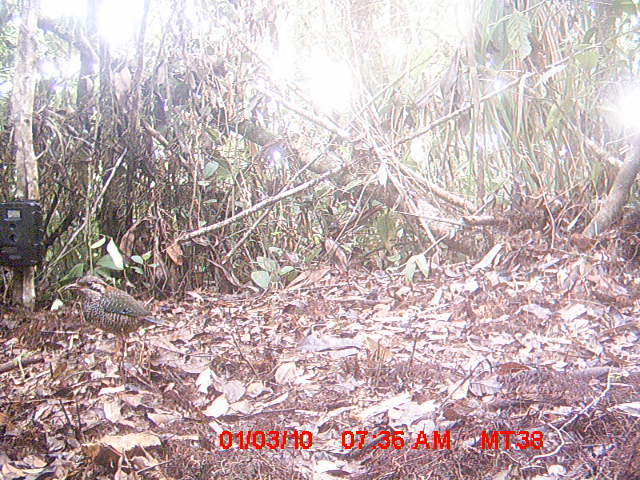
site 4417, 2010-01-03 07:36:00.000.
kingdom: Animalia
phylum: Chordata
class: Aves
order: Coraciiformes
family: Brachypteraciidae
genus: Brachypteracias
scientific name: Brachypteracias squamiger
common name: scaly ground roller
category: geobiastes squamiger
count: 1